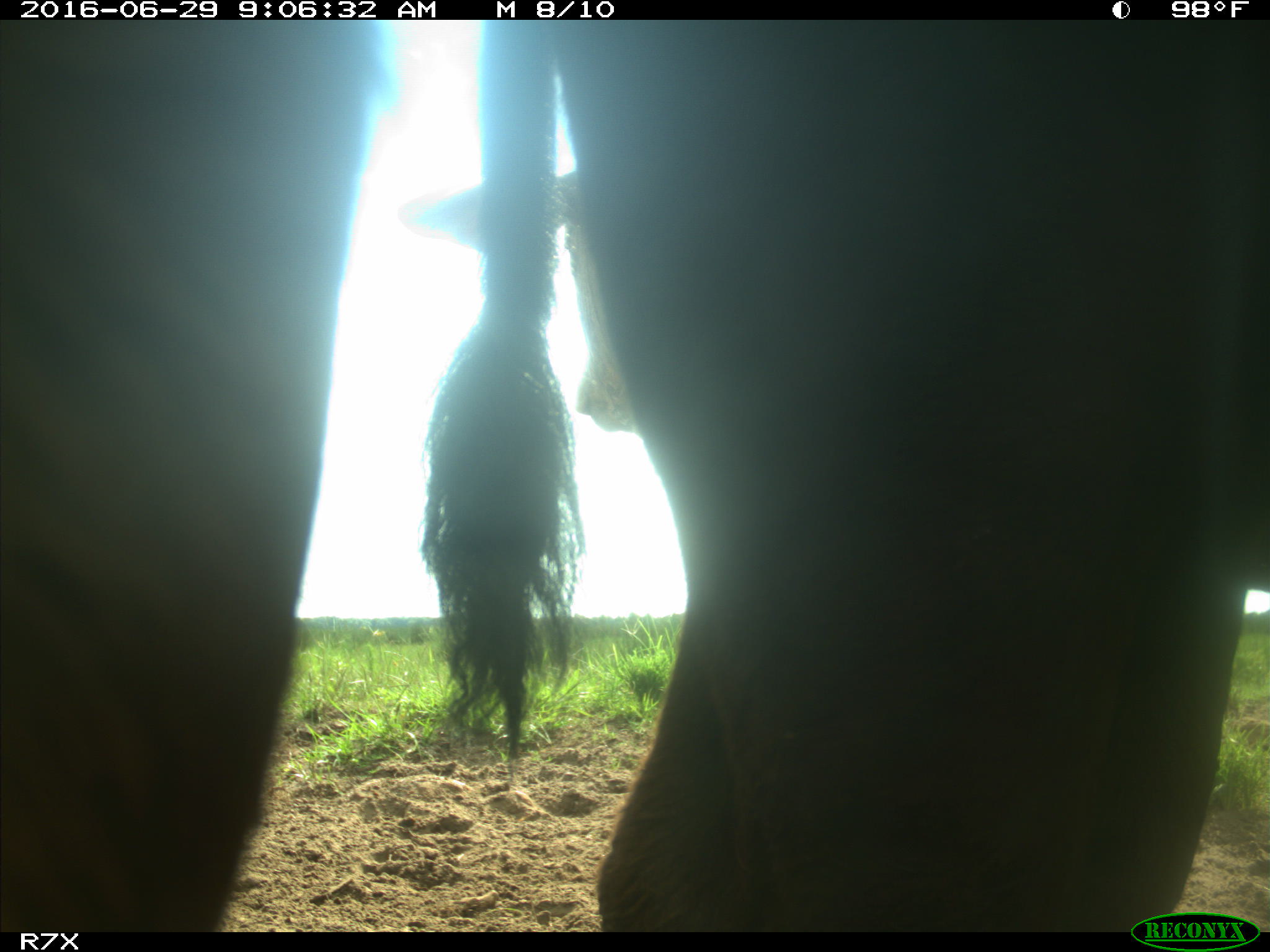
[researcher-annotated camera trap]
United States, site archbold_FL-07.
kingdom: Animalia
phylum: Chordata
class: Mammalia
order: Artiodactyla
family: Bovidae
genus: Bos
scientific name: Bos taurus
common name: domestic cow